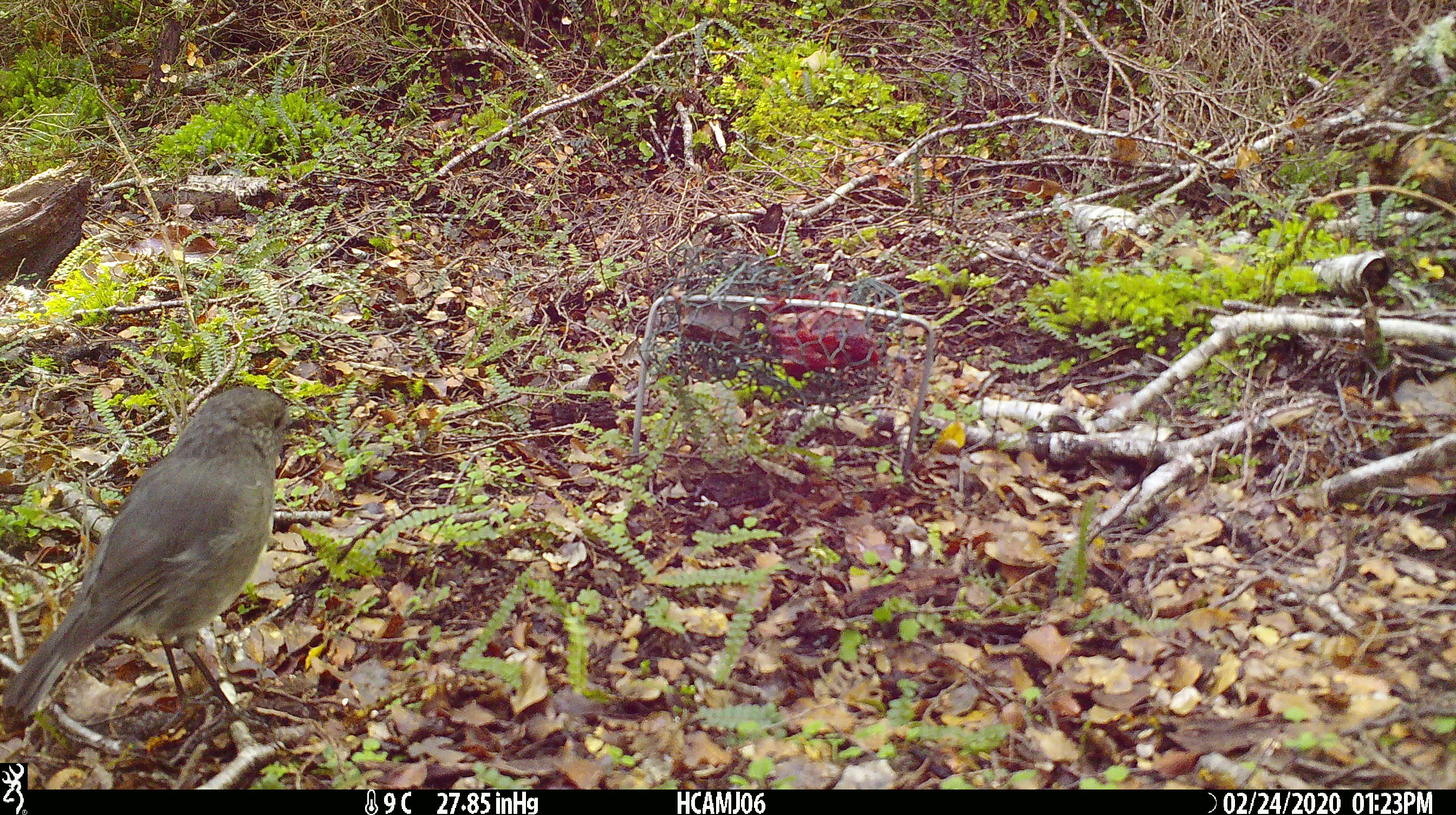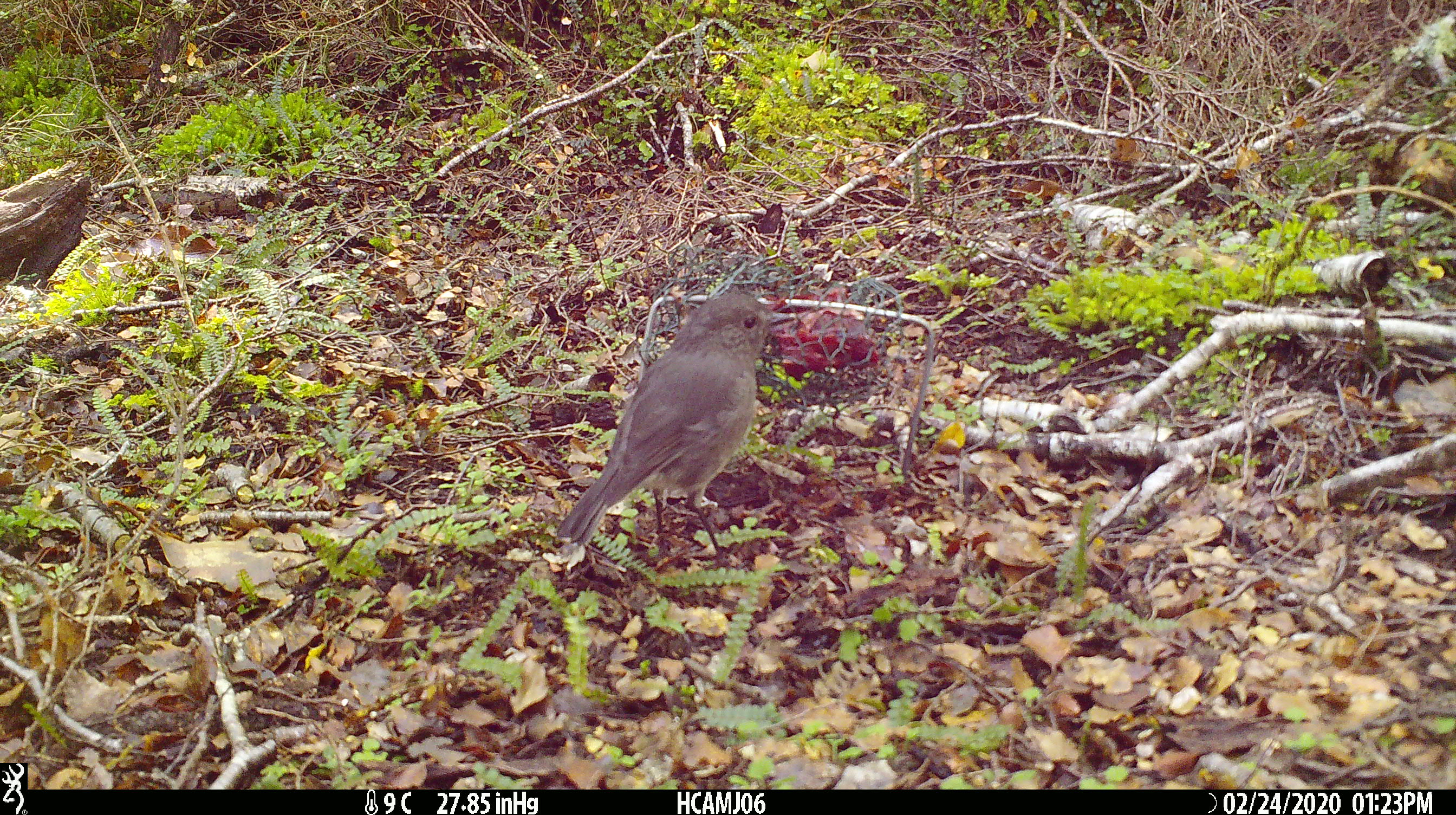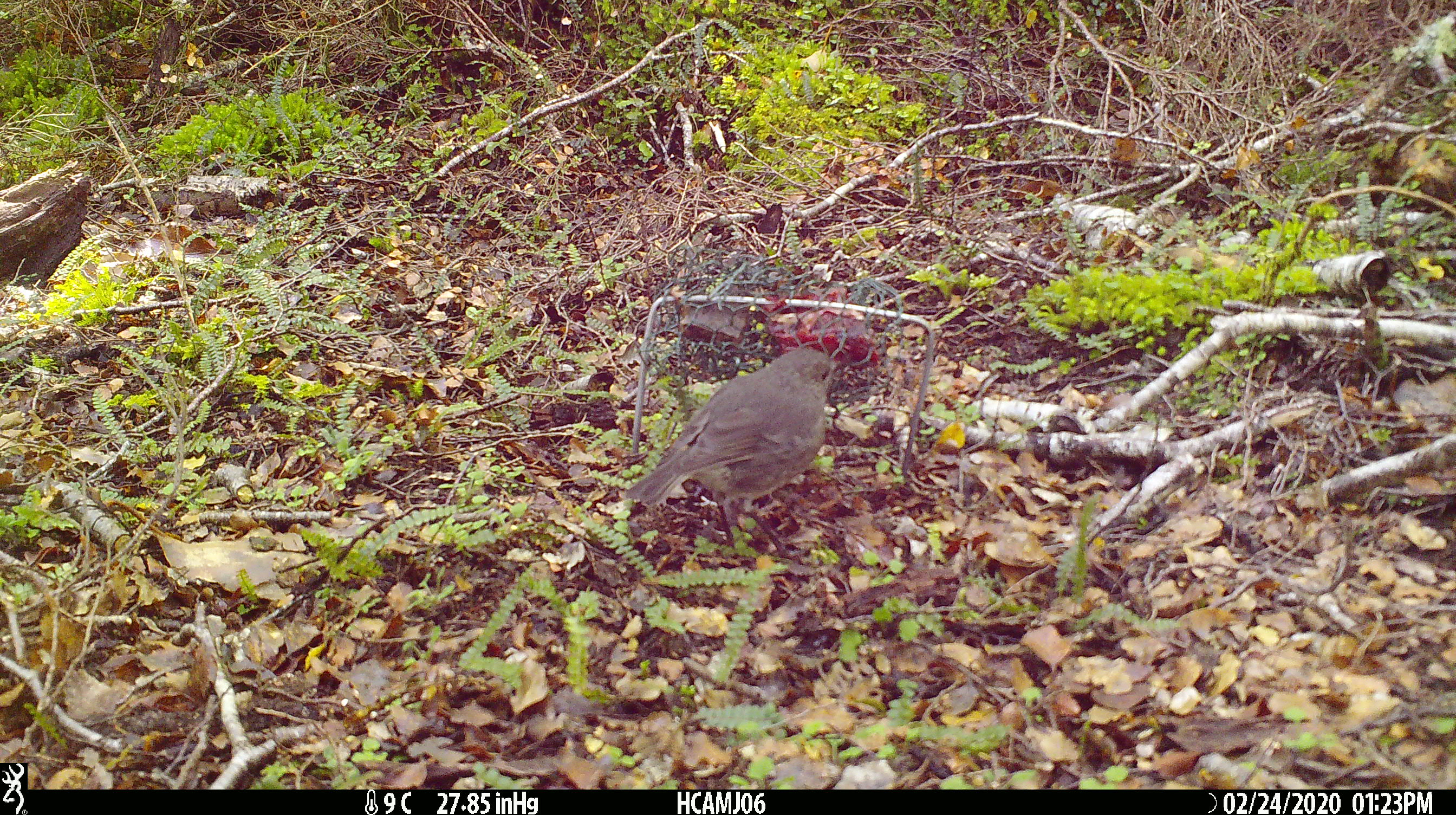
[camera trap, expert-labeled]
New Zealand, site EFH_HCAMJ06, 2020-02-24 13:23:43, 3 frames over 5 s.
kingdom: Animalia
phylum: Chordata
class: Aves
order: Passeriformes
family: Petroicidae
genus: Petroica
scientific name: Petroica australis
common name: new zealand robin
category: robin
Robin (new zealand robin) (Petroica australis).